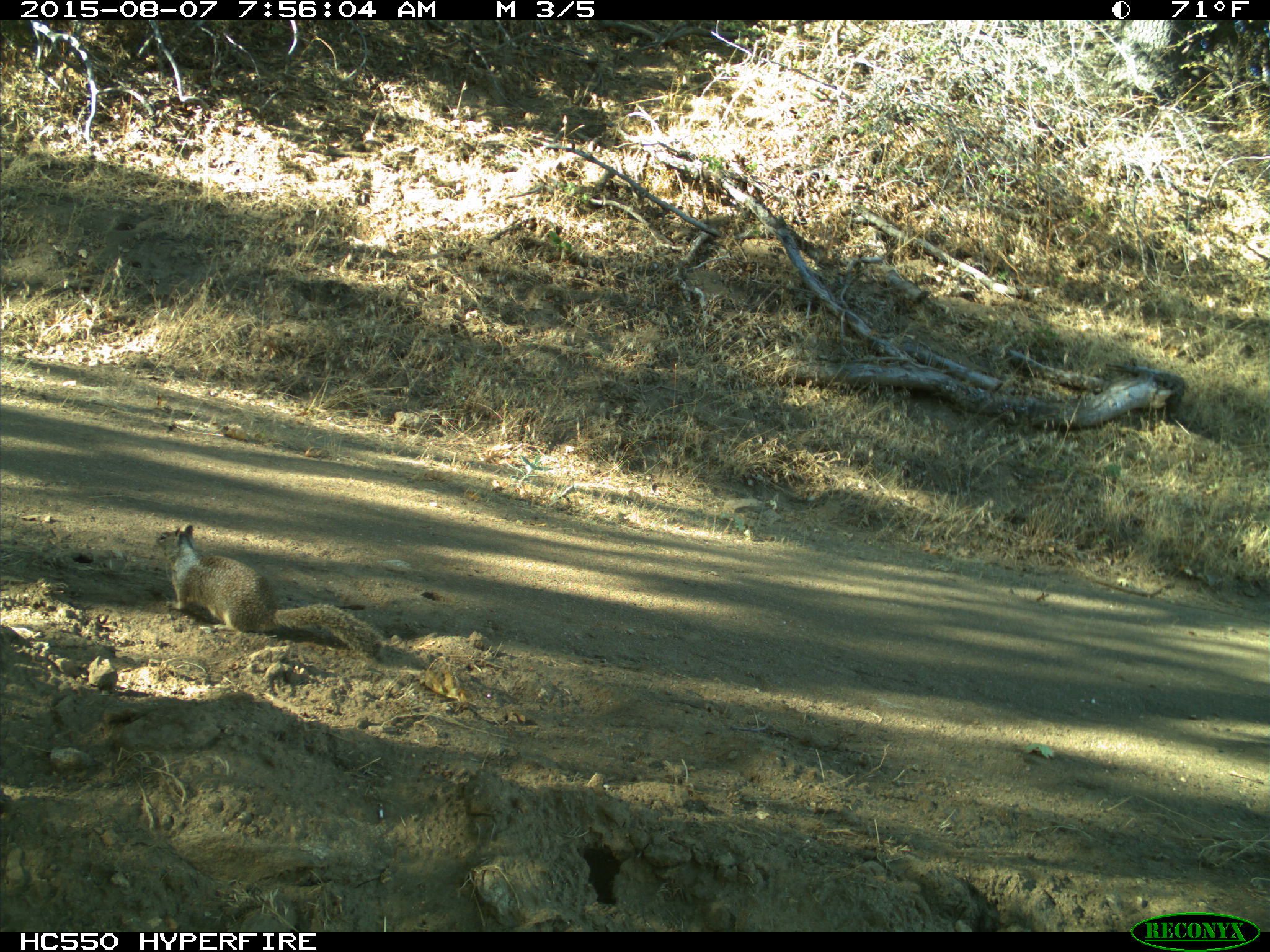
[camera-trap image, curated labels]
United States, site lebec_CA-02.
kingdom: Animalia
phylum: Chordata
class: Mammalia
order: Rodentia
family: Sciuridae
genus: Otospermophilus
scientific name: Otospermophilus beecheyi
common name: california ground squirrel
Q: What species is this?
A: Otospermophilus beecheyi (california ground squirrel).